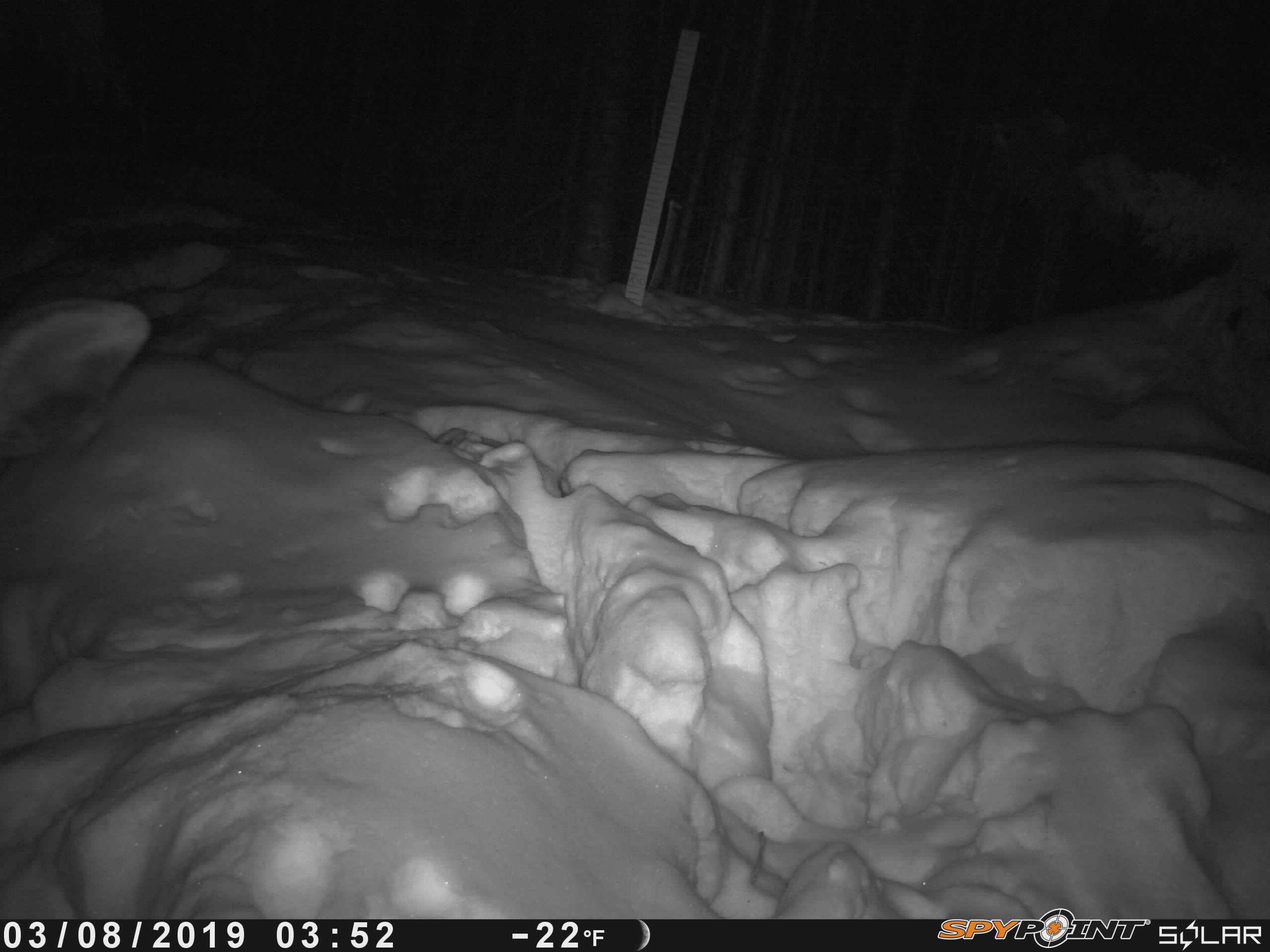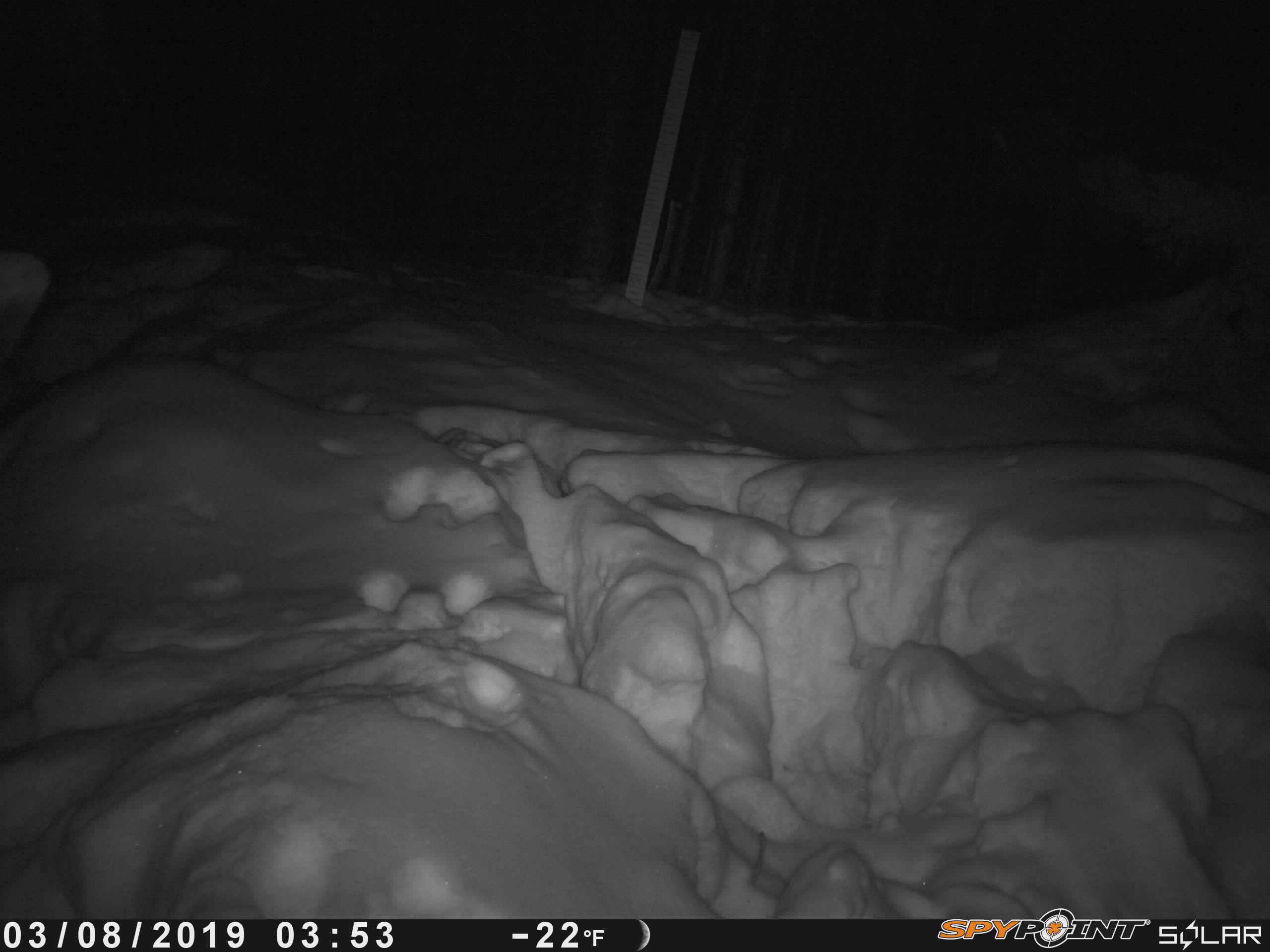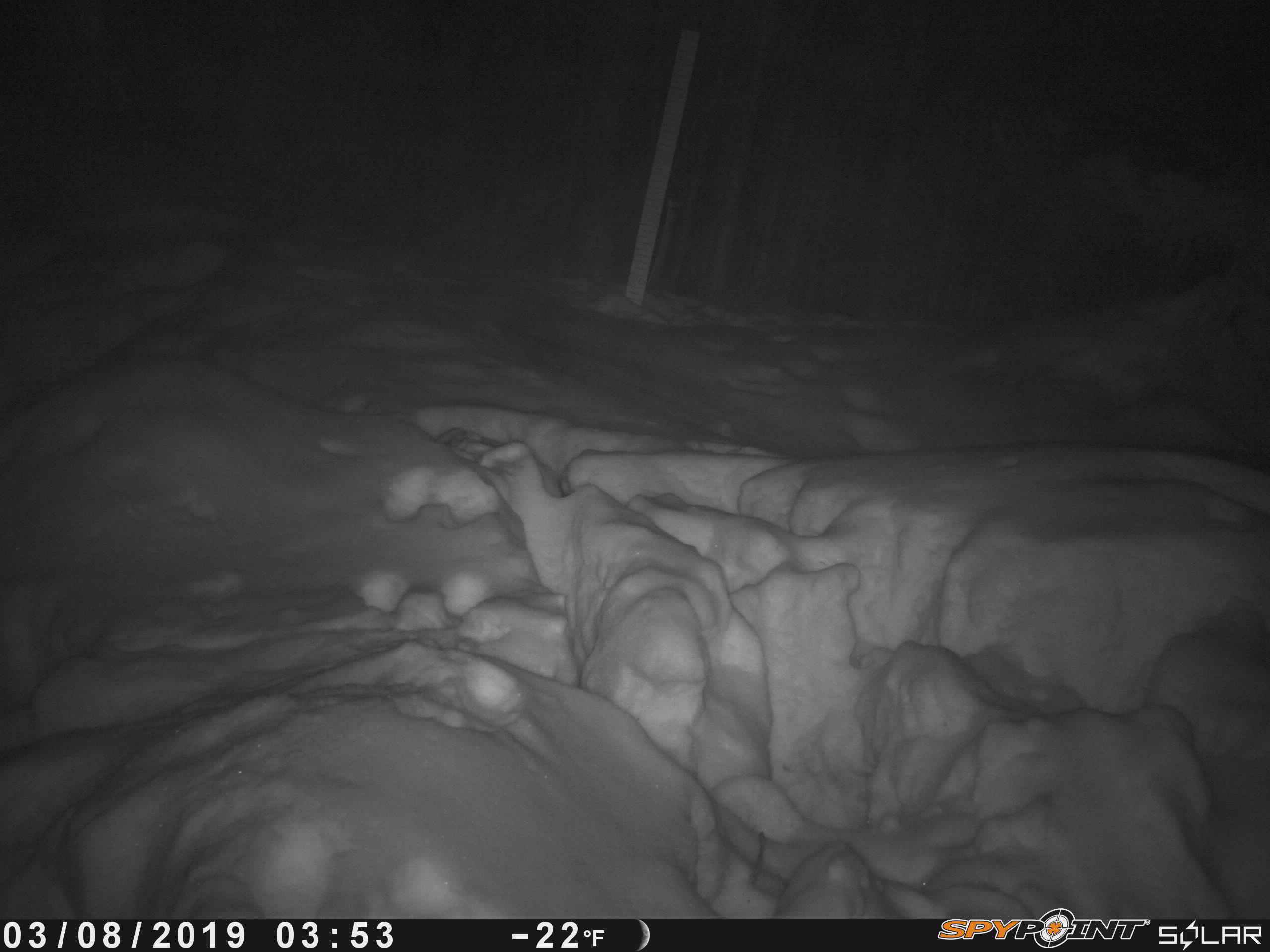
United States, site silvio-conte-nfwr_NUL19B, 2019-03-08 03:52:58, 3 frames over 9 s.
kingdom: Animalia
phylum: Chordata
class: Mammalia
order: Artiodactyla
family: Cervidae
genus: Alces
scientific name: Alces alces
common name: moose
Moose (Alces alces).